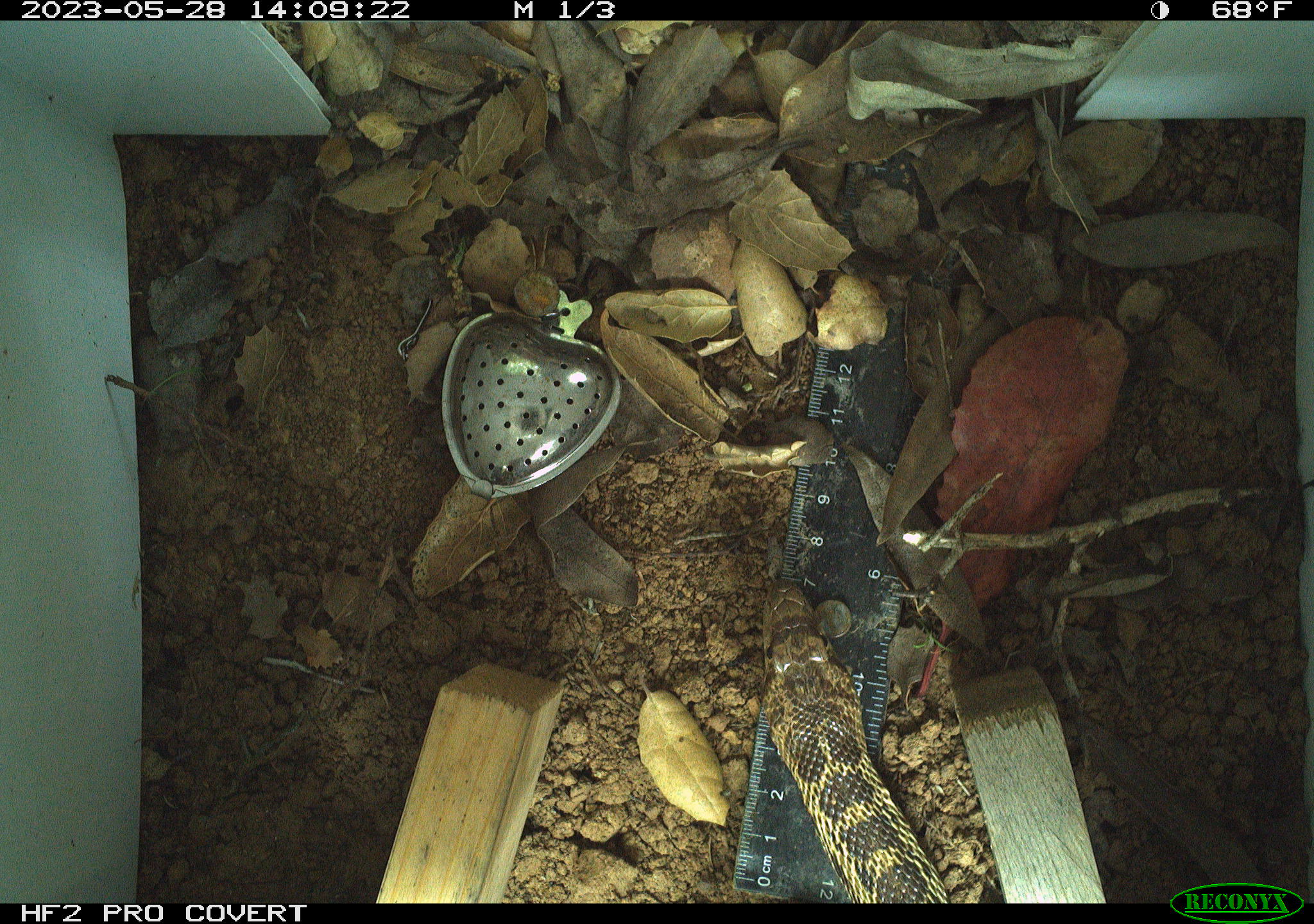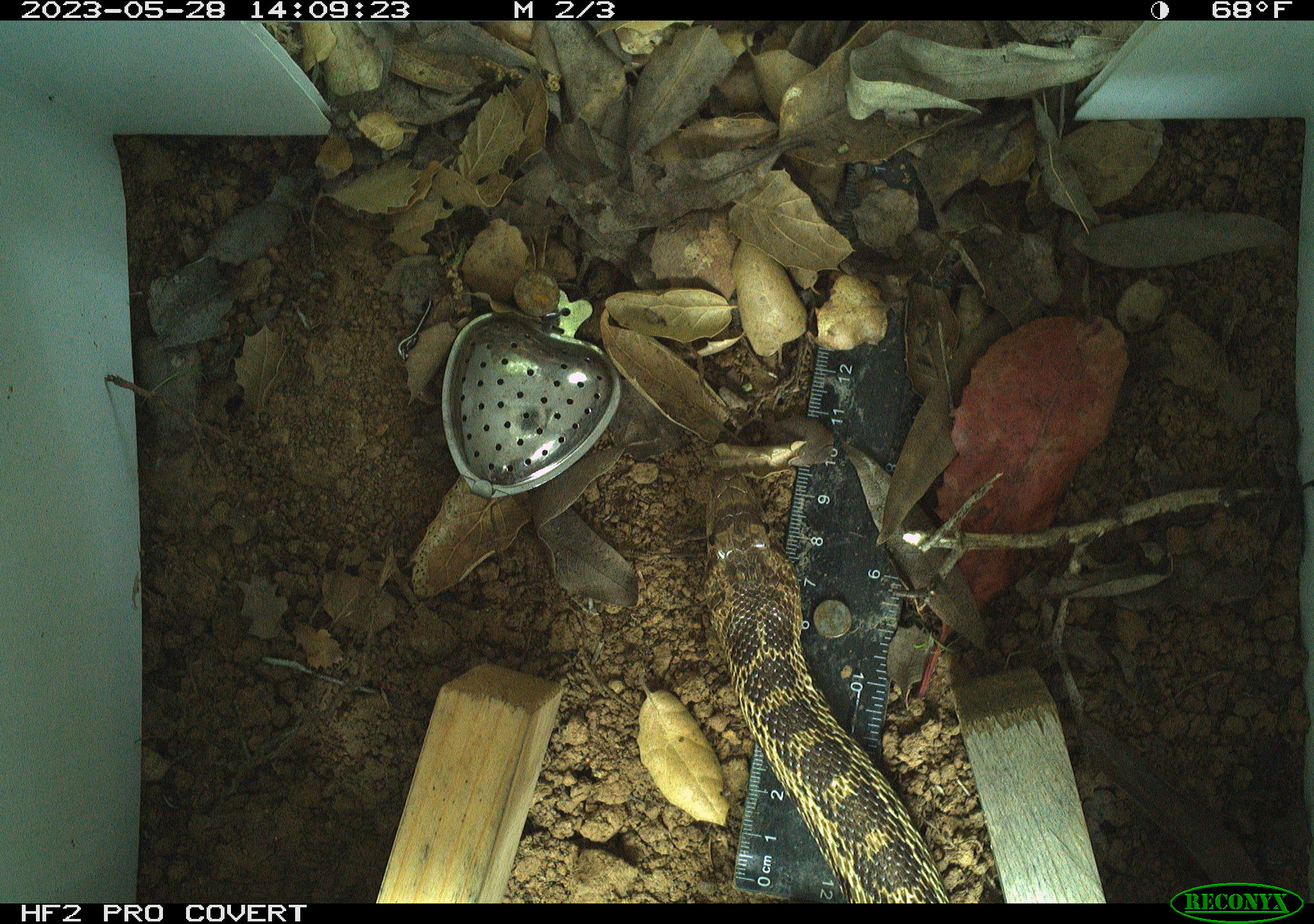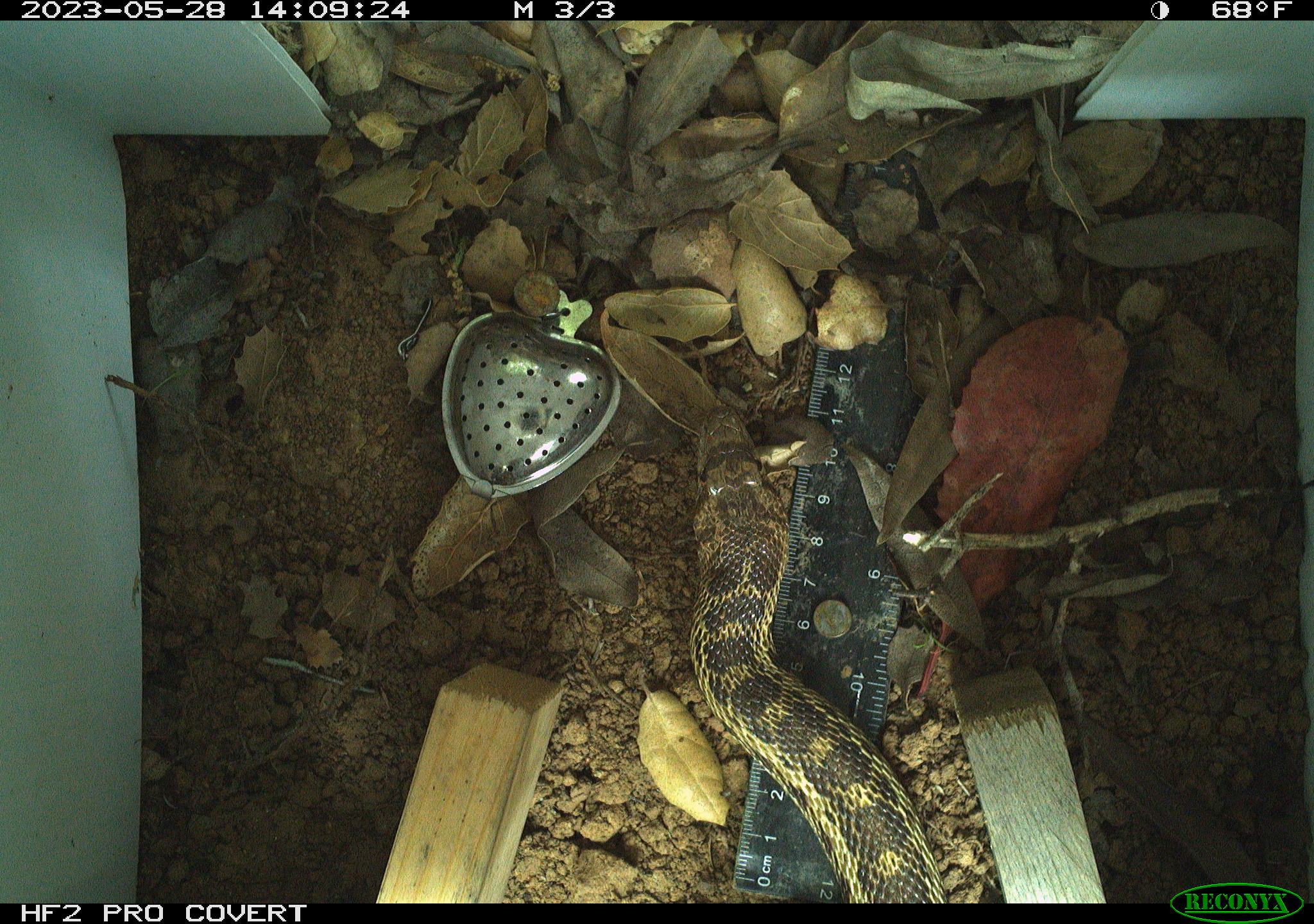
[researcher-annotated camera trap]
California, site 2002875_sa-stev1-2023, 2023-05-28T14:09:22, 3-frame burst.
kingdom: Animalia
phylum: Chordata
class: Reptilia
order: Squamata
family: Colubridae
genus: Pituophis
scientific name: Pituophis catenifer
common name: gophersnake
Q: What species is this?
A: Gophersnake (Pituophis catenifer).